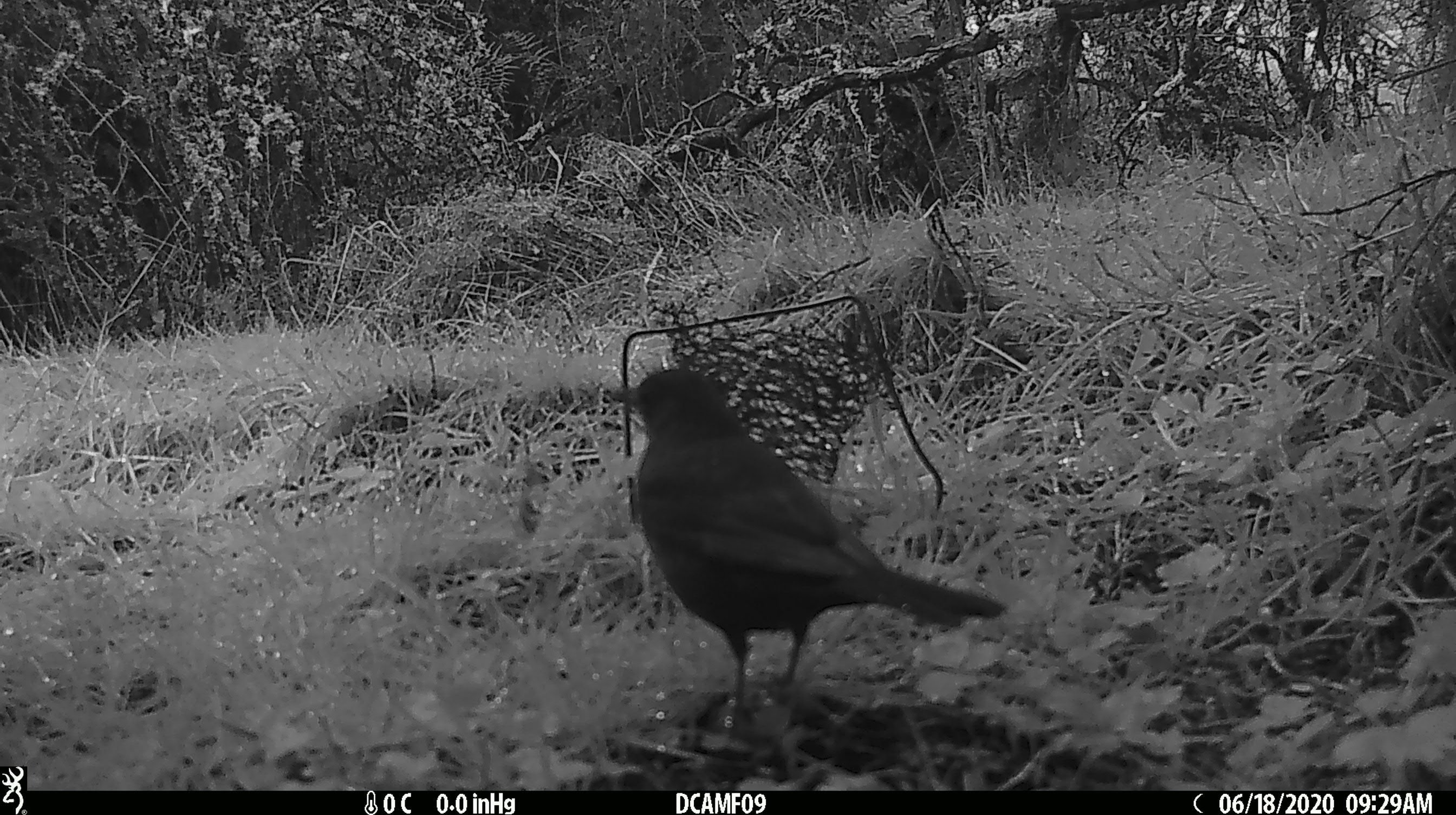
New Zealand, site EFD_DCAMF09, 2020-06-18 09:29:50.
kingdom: Animalia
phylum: Chordata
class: Aves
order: Passeriformes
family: Turdidae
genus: Turdus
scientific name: Turdus merula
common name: eurasian blackbird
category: blackbird